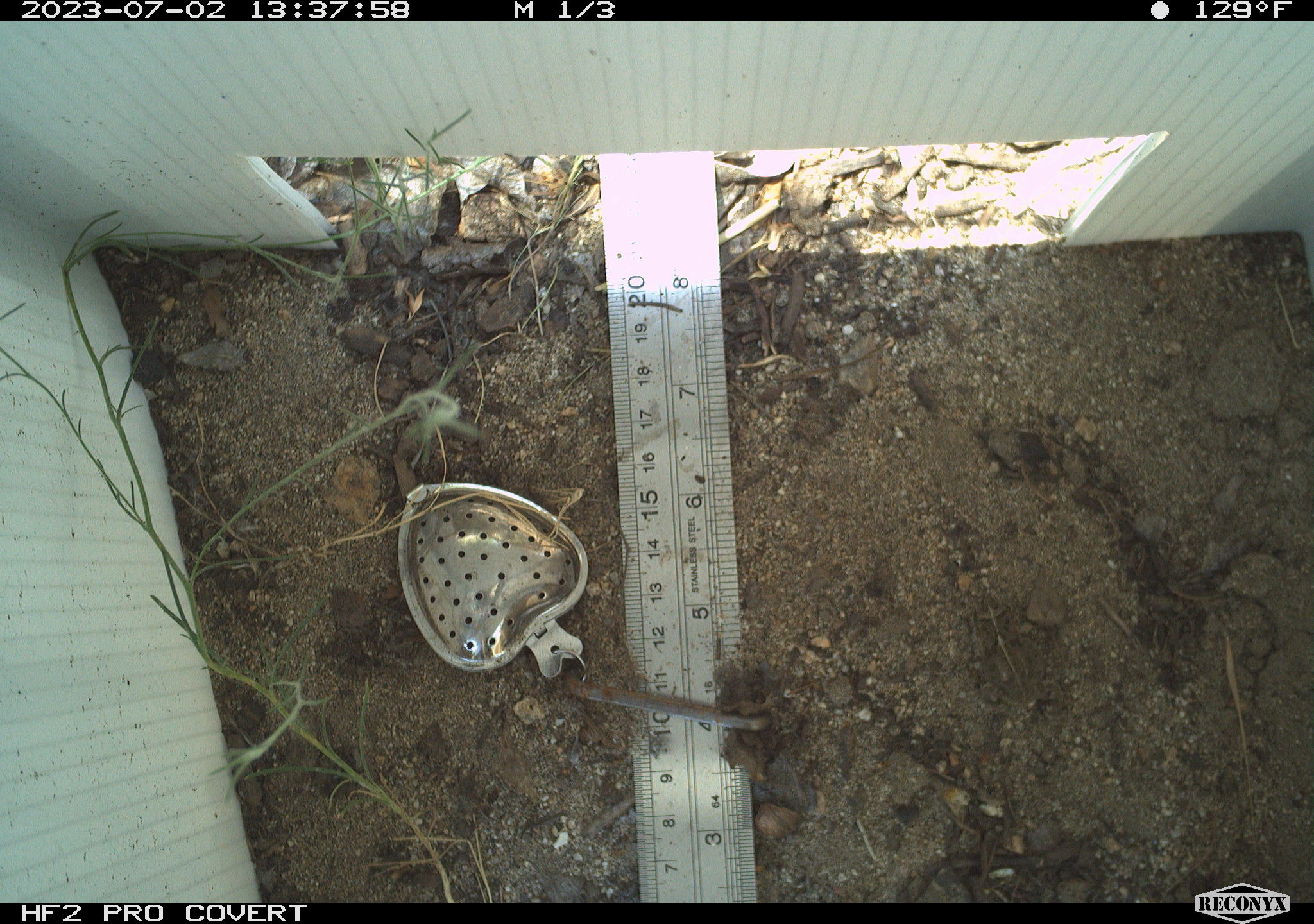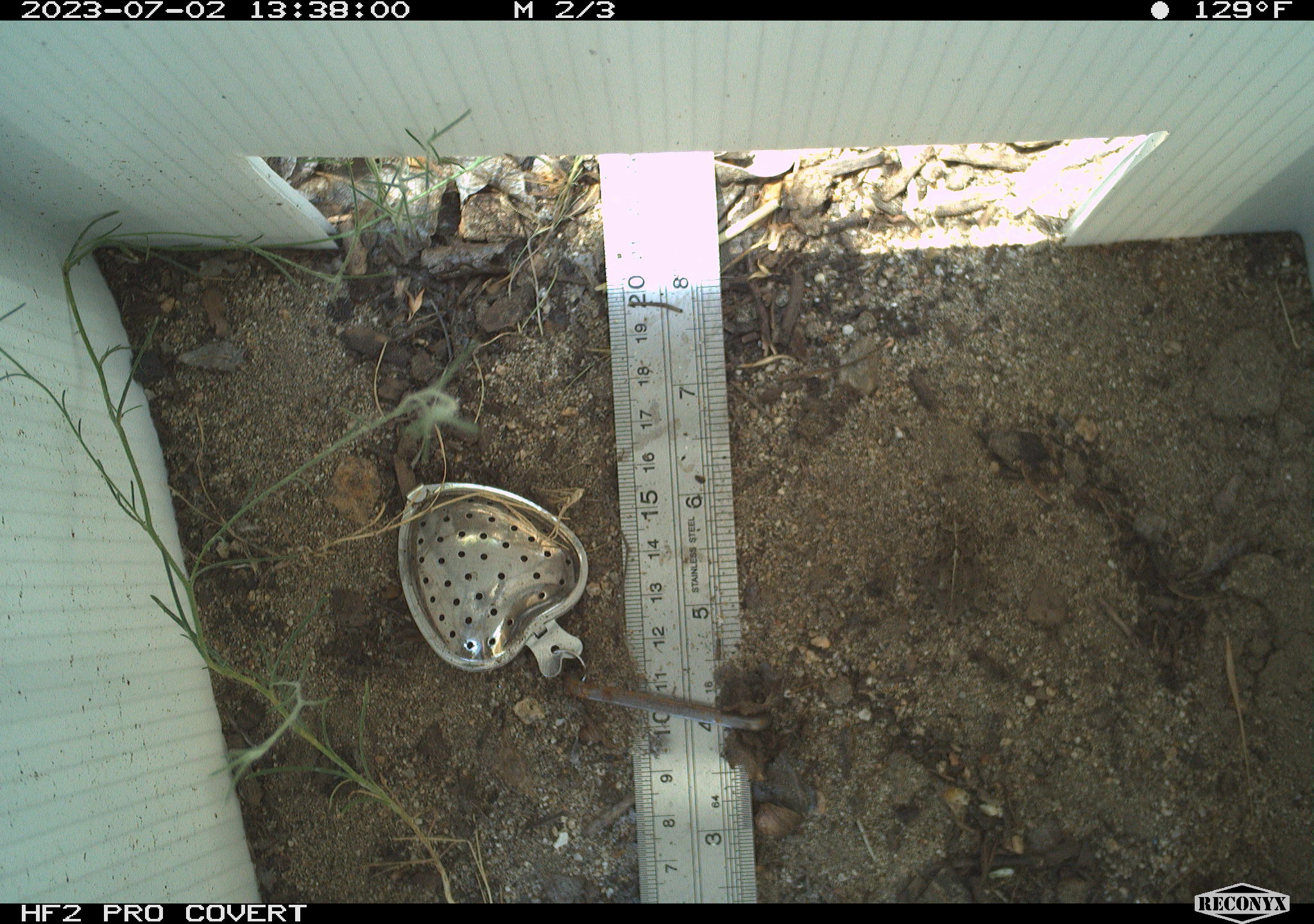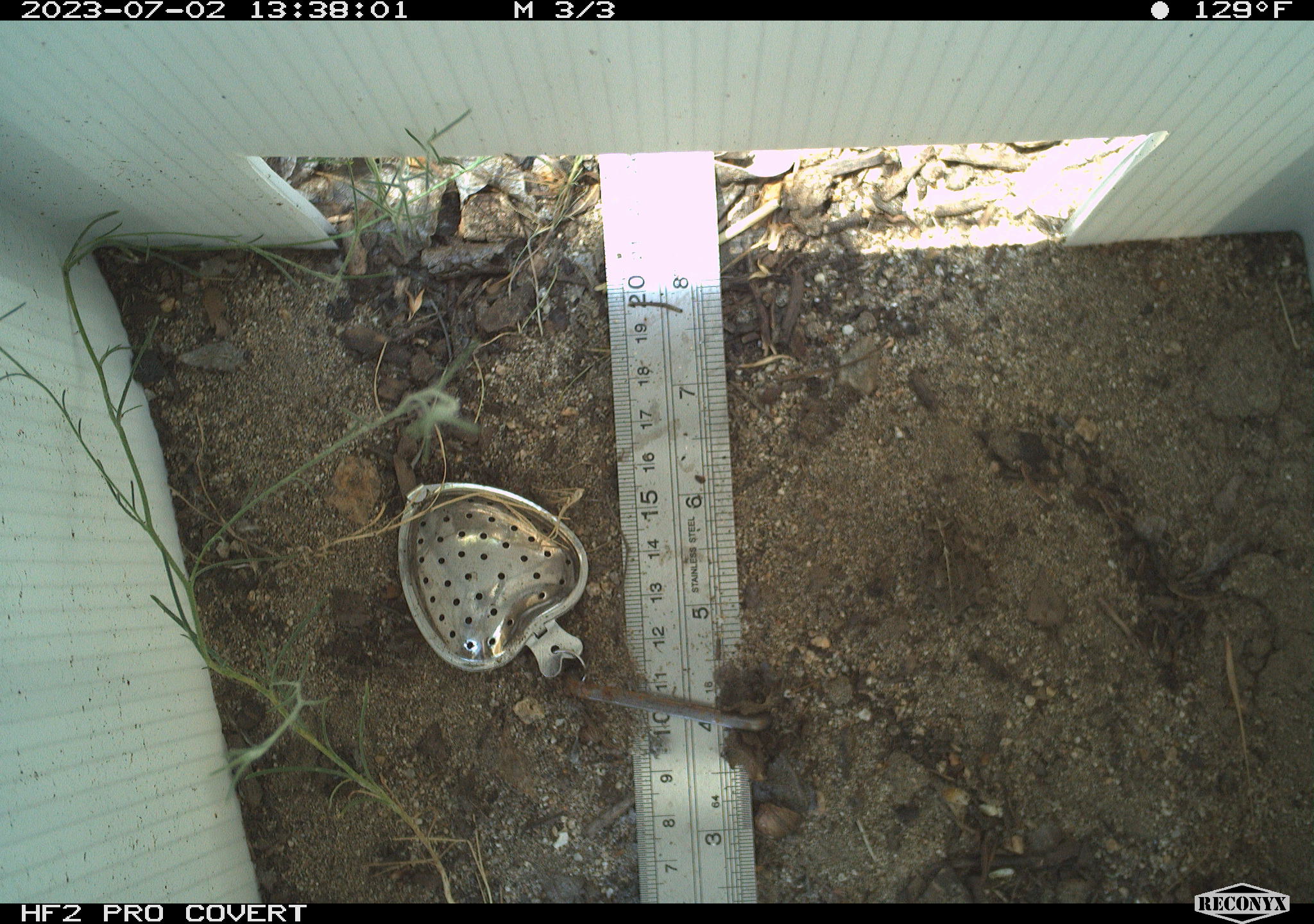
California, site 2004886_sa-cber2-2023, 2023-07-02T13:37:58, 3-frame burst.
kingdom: Animalia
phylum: Chordata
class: Amphibia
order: Anura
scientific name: Anura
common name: frogs